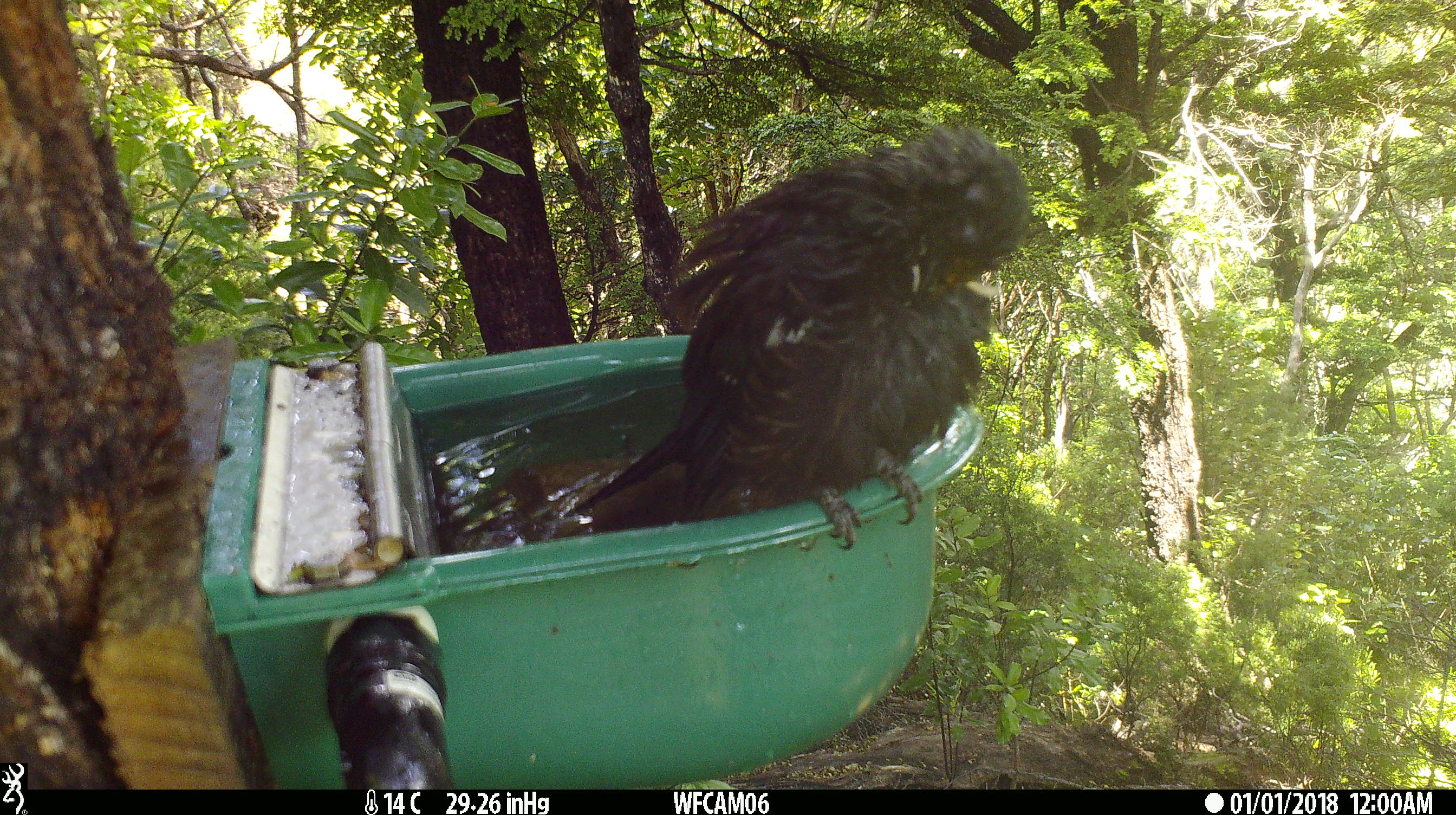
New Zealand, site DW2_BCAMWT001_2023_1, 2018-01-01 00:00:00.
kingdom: Animalia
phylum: Chordata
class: Aves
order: Passeriformes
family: Meliphagidae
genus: Prosthemadera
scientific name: Prosthemadera novaeseelandiae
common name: tui